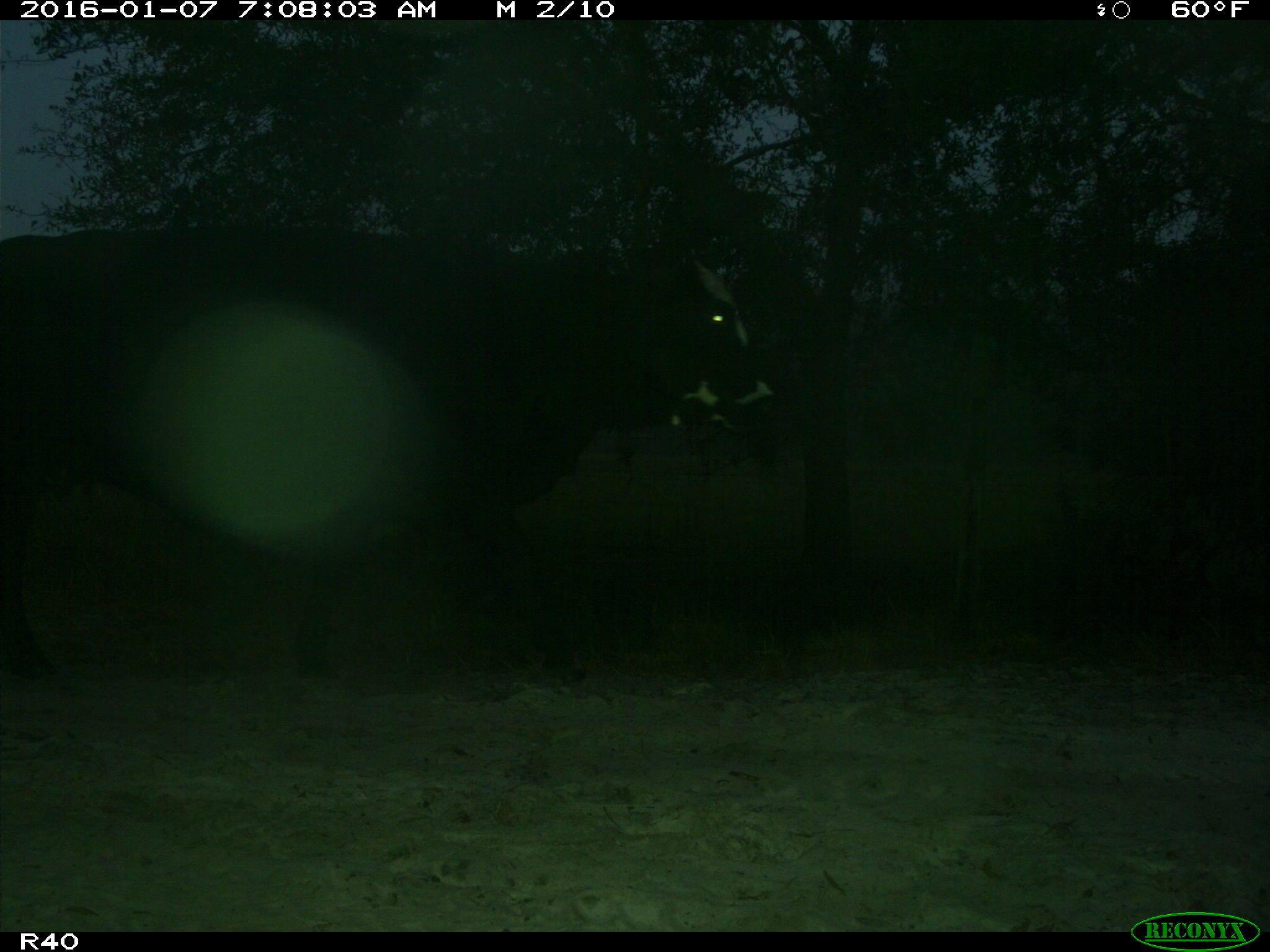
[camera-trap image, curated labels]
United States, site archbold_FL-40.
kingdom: Animalia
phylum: Chordata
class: Mammalia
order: Artiodactyla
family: Bovidae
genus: Bos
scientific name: Bos taurus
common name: domestic cow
Bos taurus (domestic cow).